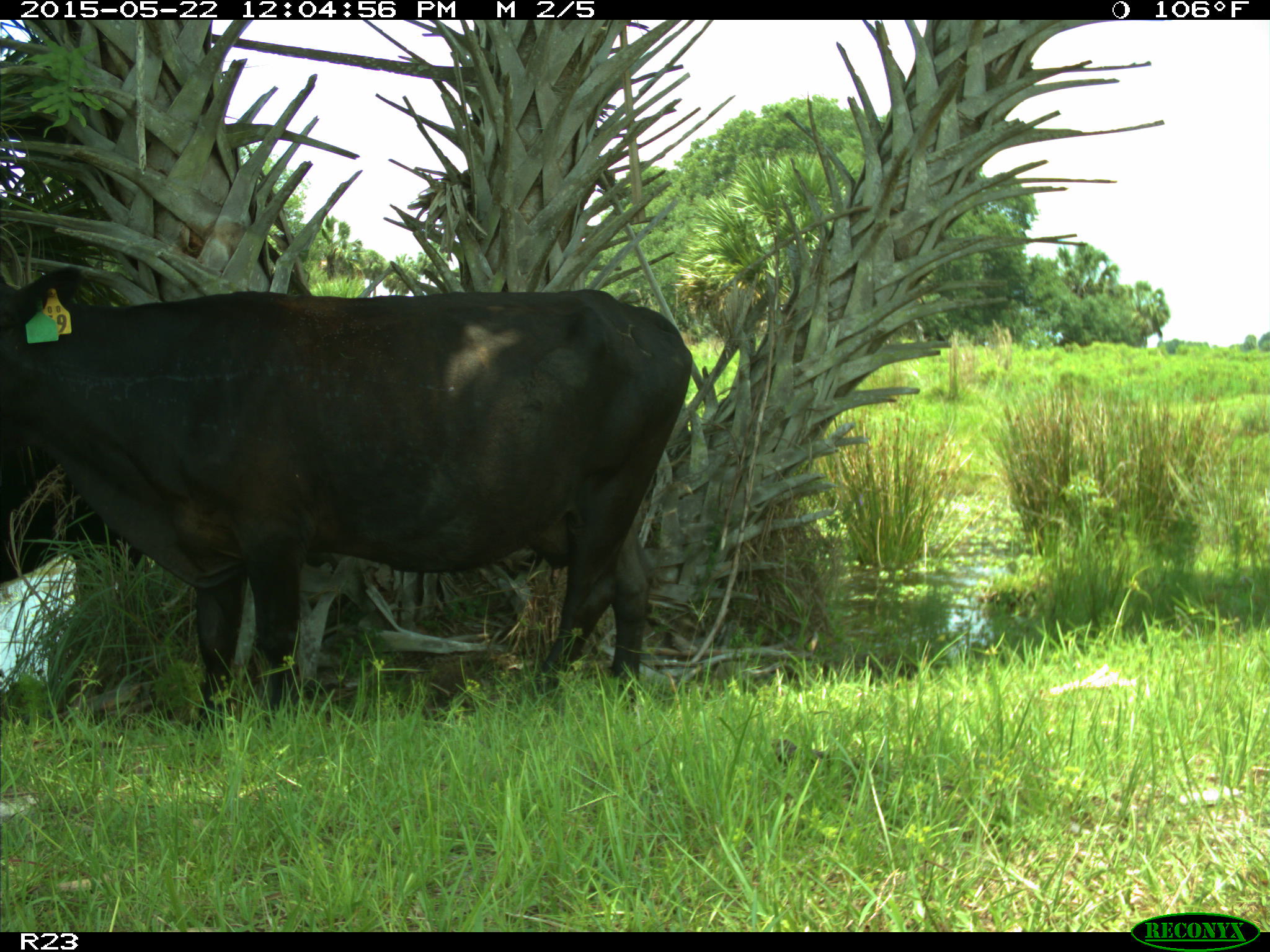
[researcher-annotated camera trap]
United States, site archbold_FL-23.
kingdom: Animalia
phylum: Chordata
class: Mammalia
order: Artiodactyla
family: Bovidae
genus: Bos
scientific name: Bos taurus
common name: domestic cow